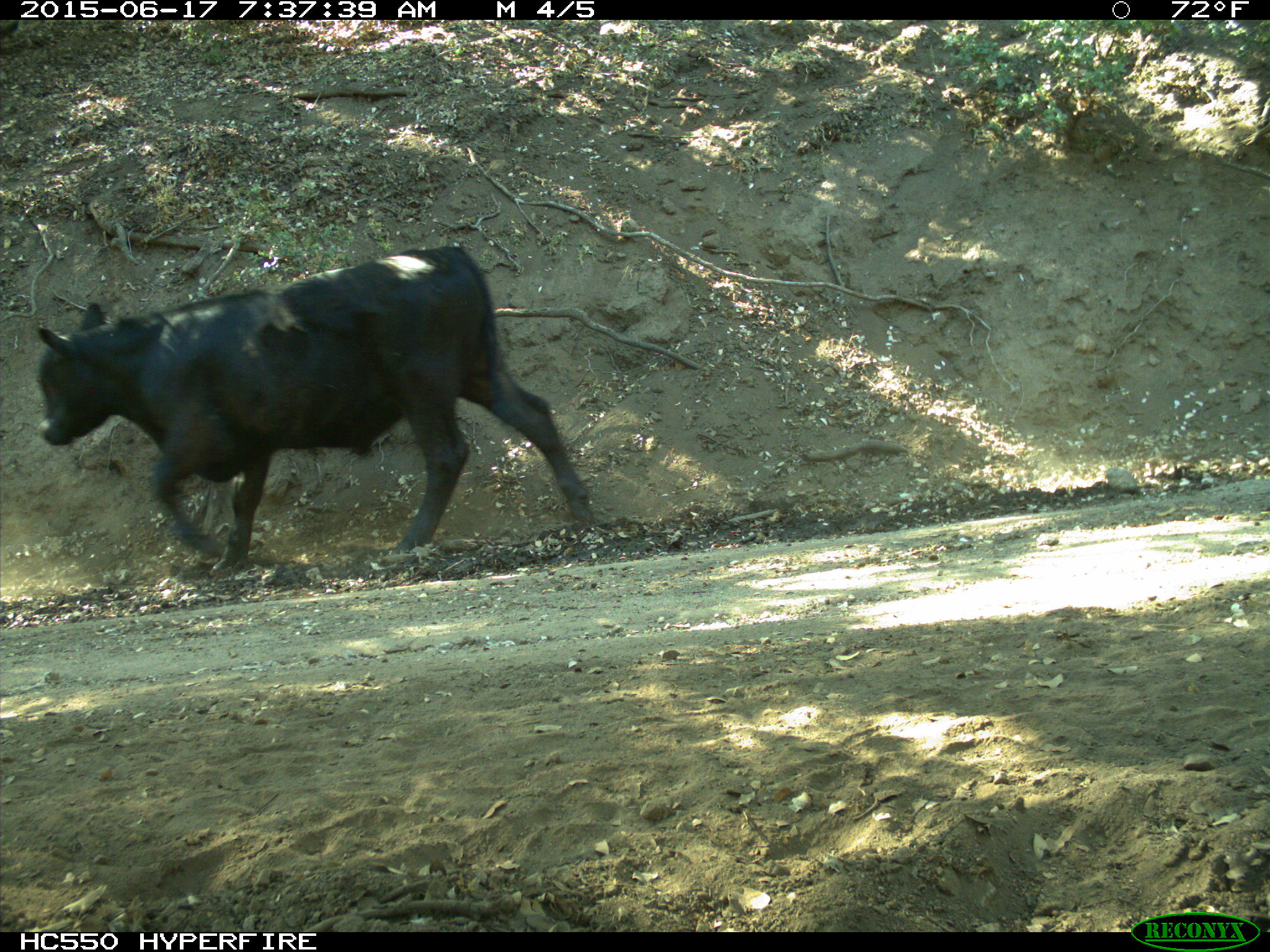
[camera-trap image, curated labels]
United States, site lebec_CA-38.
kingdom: Animalia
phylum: Chordata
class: Mammalia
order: Artiodactyla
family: Bovidae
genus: Bos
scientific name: Bos taurus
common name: domestic cow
Bos taurus (domestic cow).